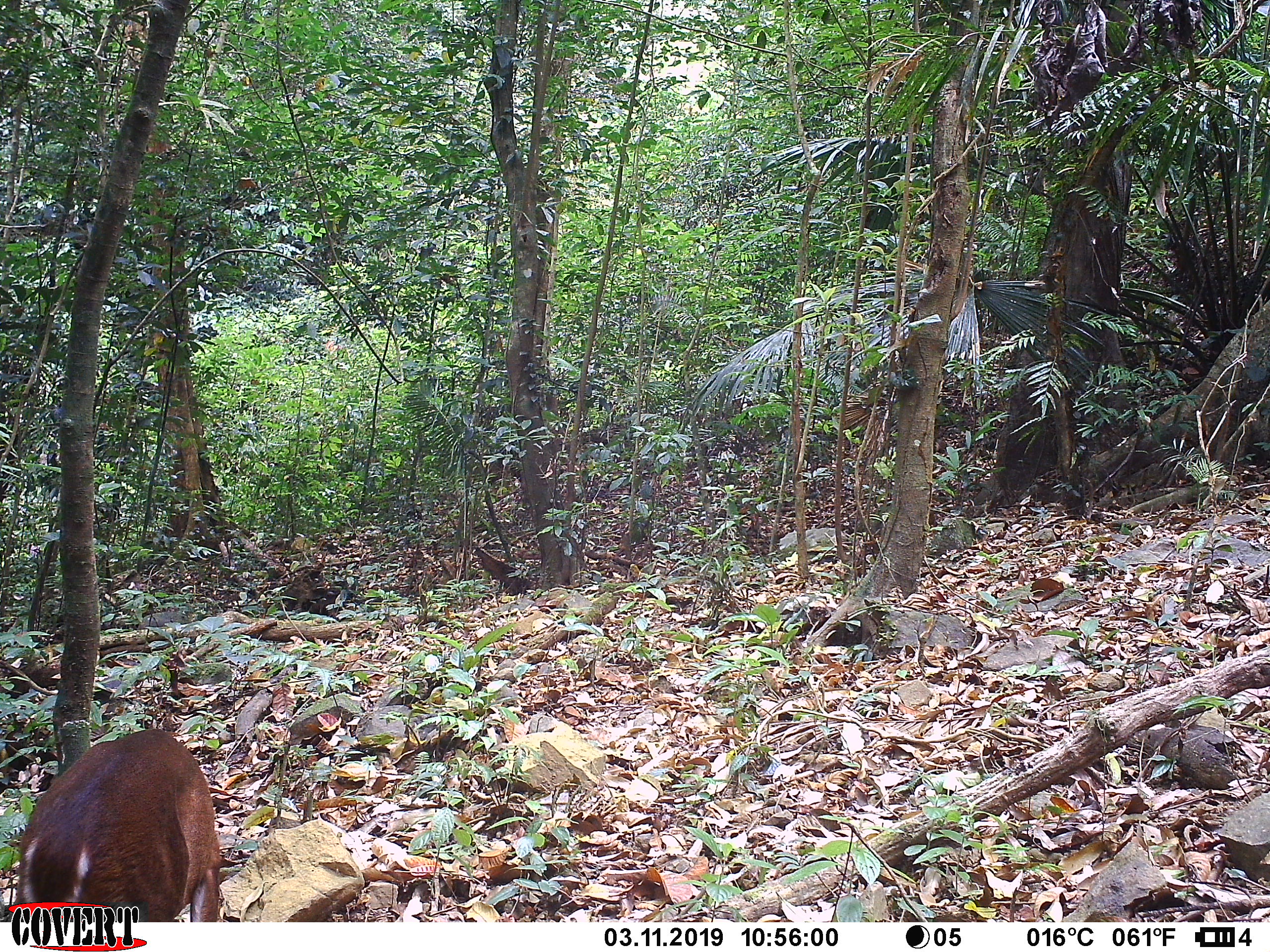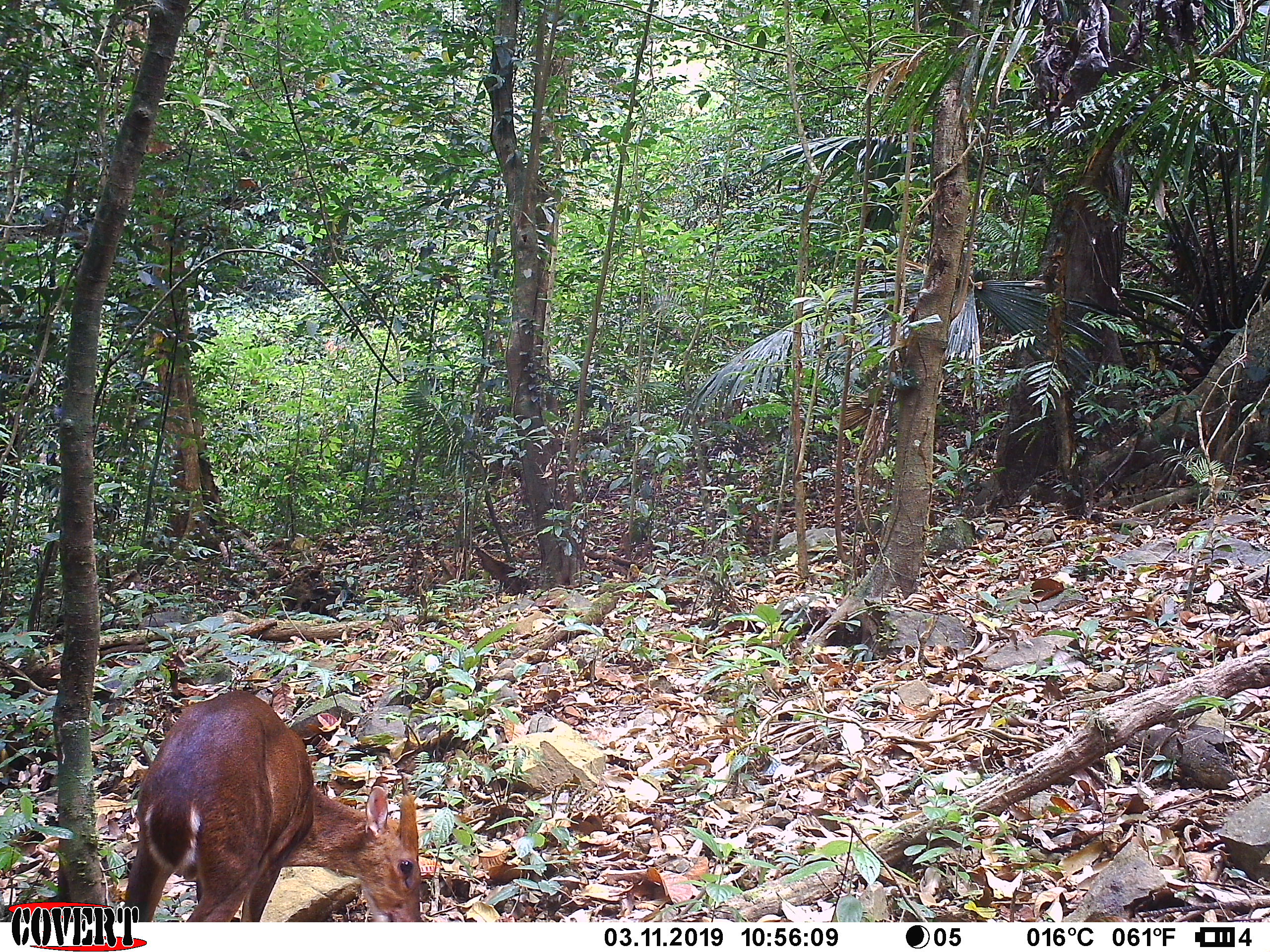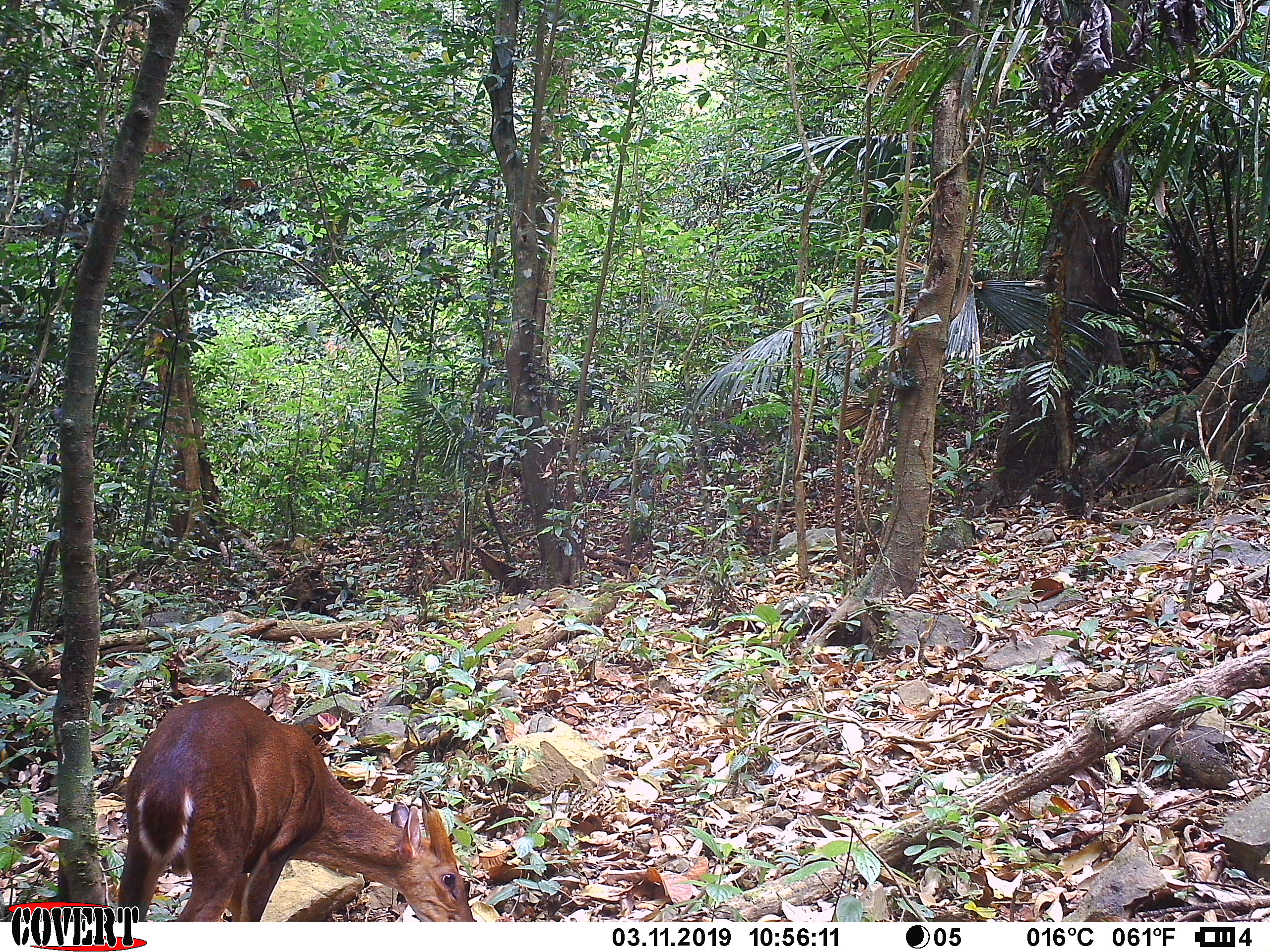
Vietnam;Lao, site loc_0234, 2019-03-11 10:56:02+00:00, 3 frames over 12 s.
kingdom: Animalia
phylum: Chordata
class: Mammalia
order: Artiodactyla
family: Cervidae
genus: Muntiacus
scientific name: Muntiacus vuquangensis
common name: large-antlered muntjac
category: large antlered muntjac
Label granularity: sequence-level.